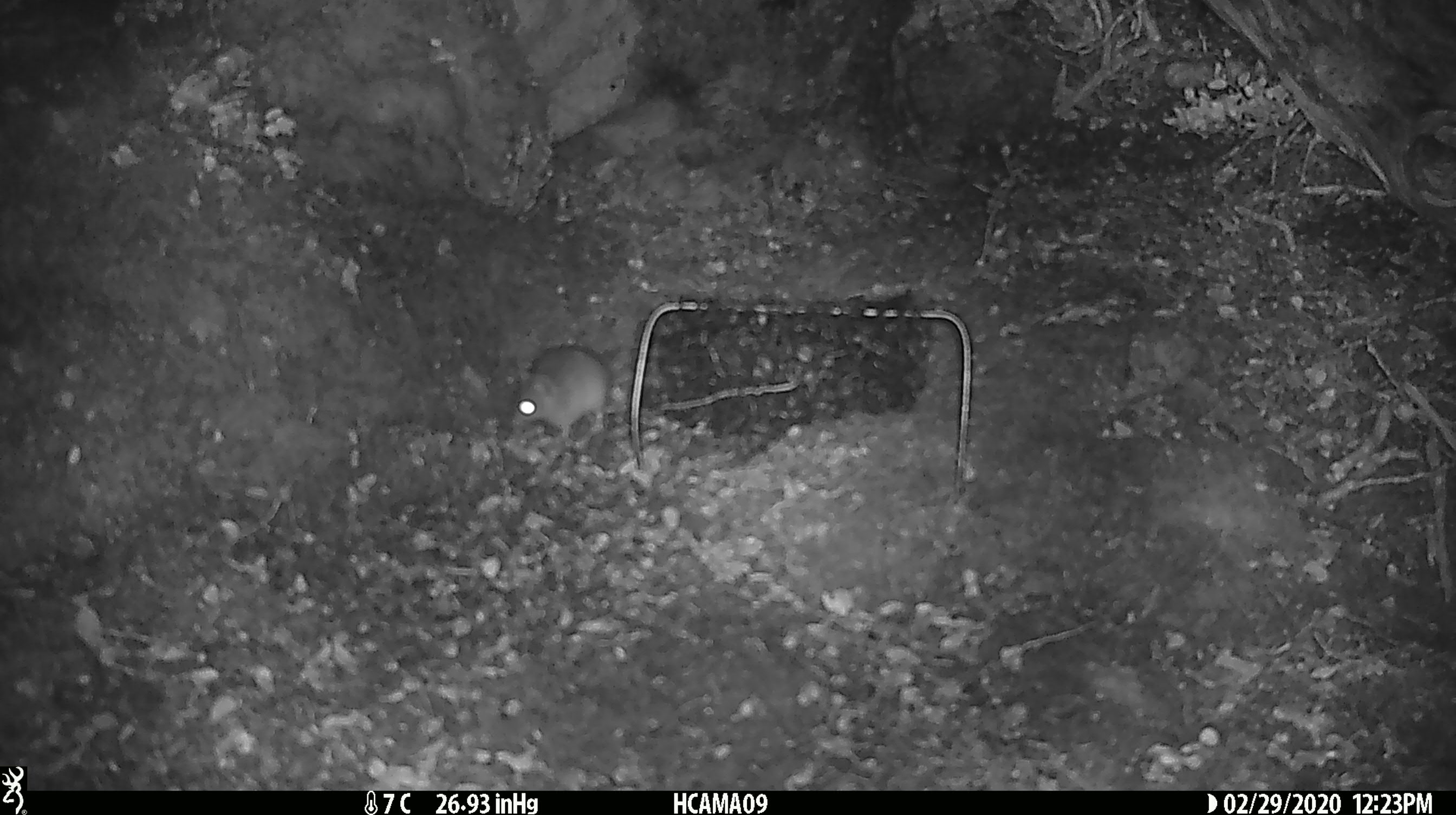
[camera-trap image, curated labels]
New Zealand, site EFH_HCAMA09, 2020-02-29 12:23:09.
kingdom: Animalia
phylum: Chordata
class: Mammalia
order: Rodentia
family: Muridae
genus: Mus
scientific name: Mus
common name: mouse